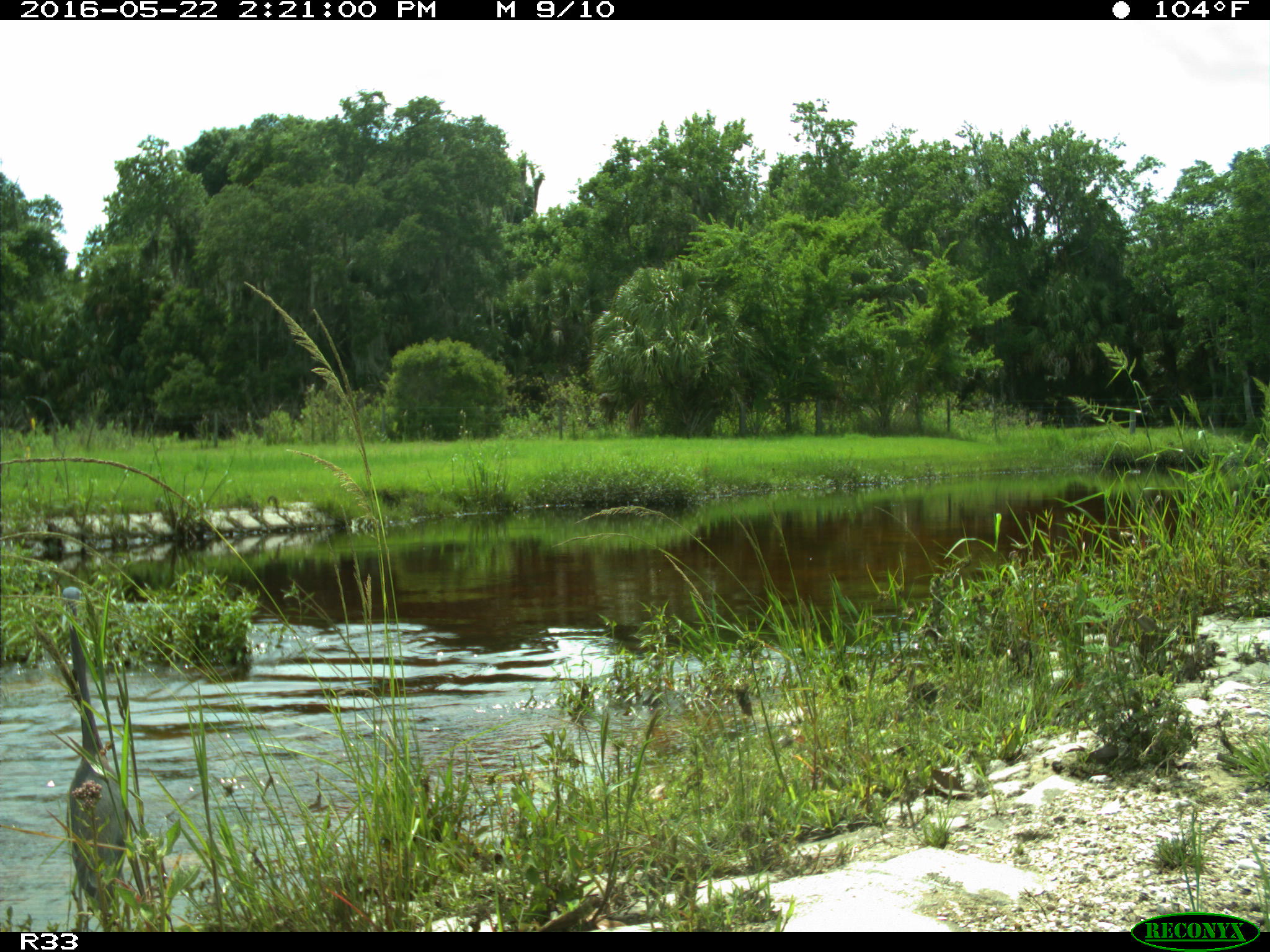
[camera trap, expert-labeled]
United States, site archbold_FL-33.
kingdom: Animalia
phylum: Chordata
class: Aves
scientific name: Aves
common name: birds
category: unidentified bird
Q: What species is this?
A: Unidentified bird (birds) (Aves).